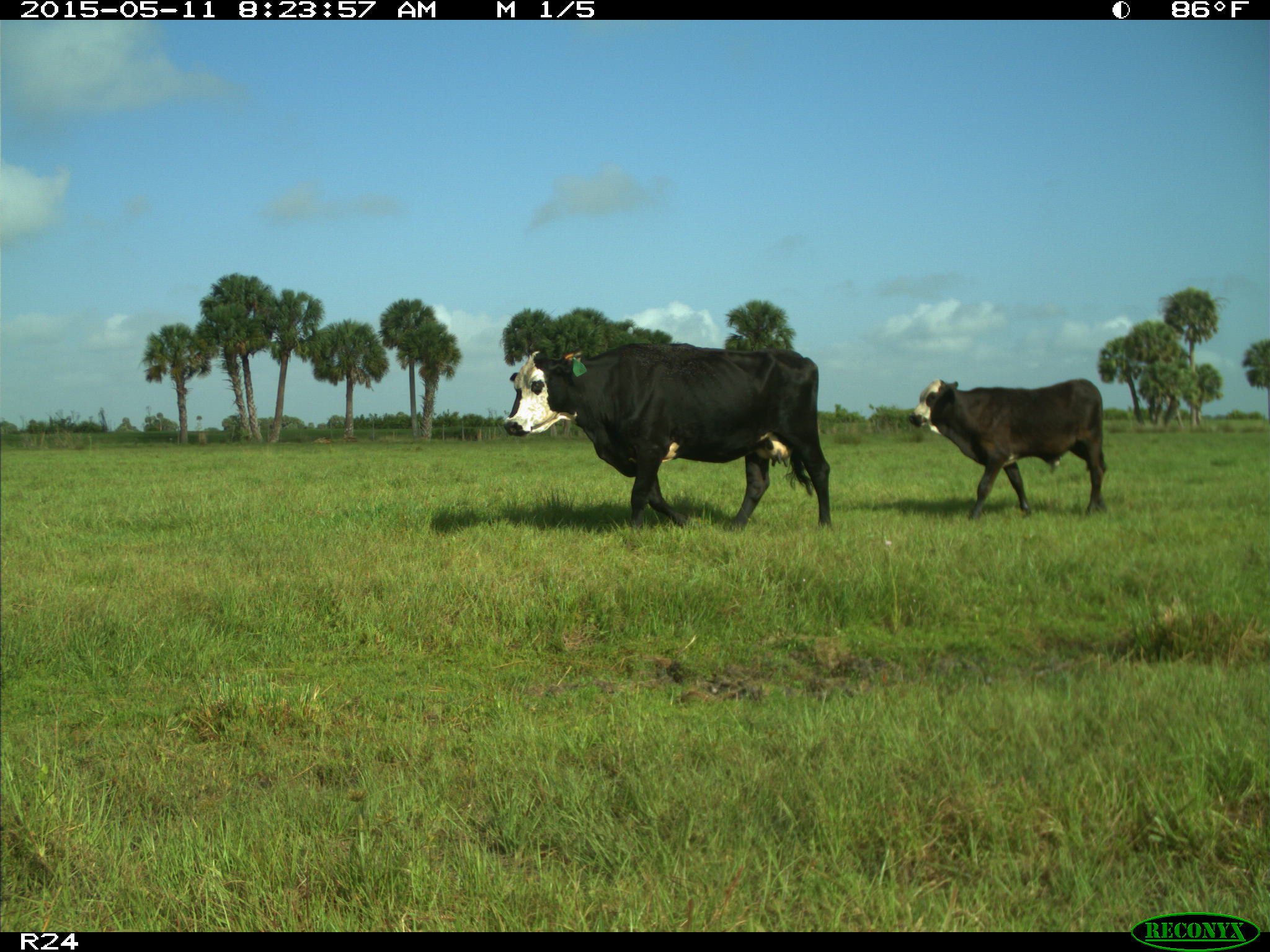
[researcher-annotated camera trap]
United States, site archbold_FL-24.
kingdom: Animalia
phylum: Chordata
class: Mammalia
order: Artiodactyla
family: Bovidae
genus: Bos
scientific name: Bos taurus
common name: domestic cow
Bos taurus (domestic cow).